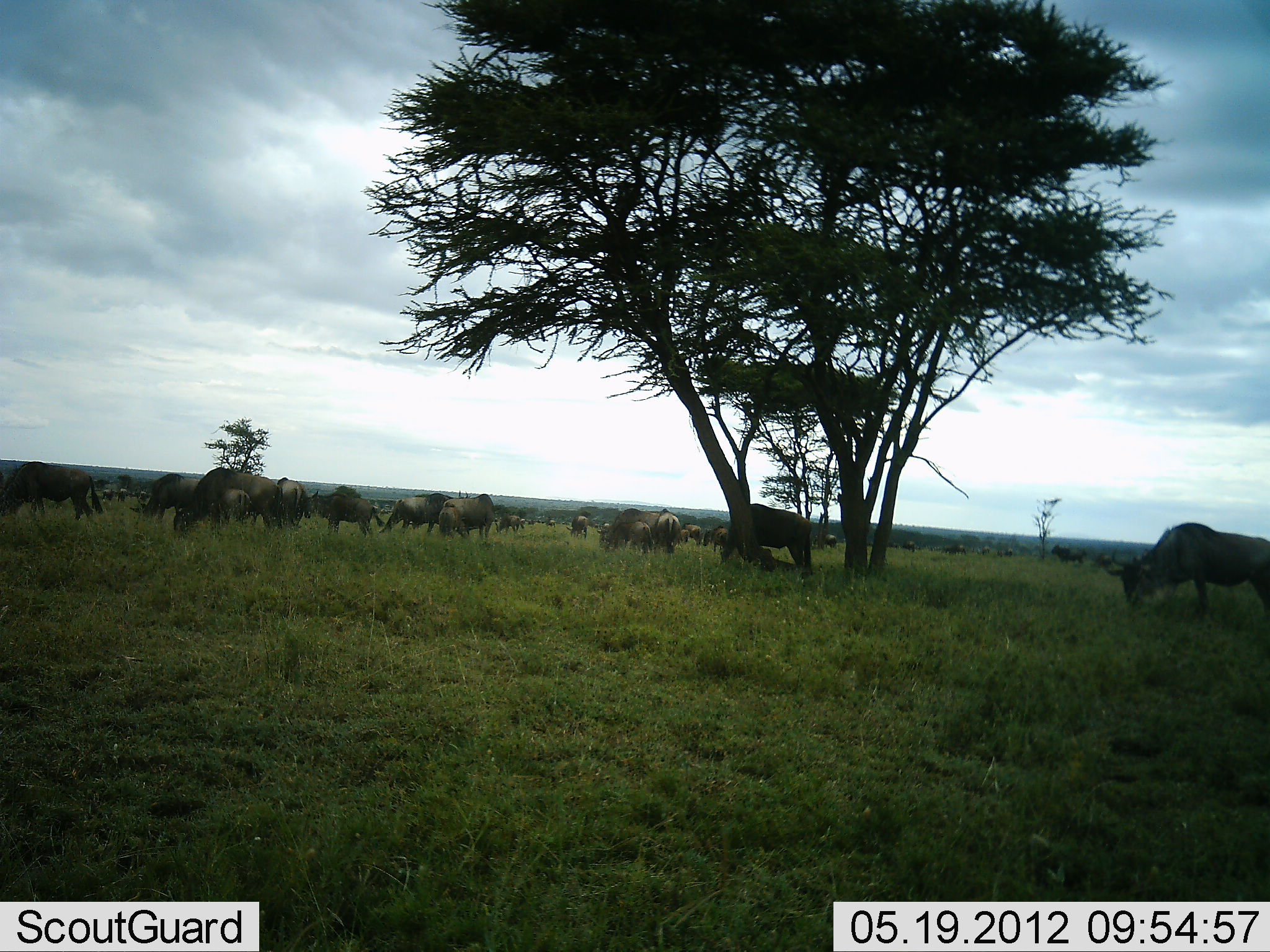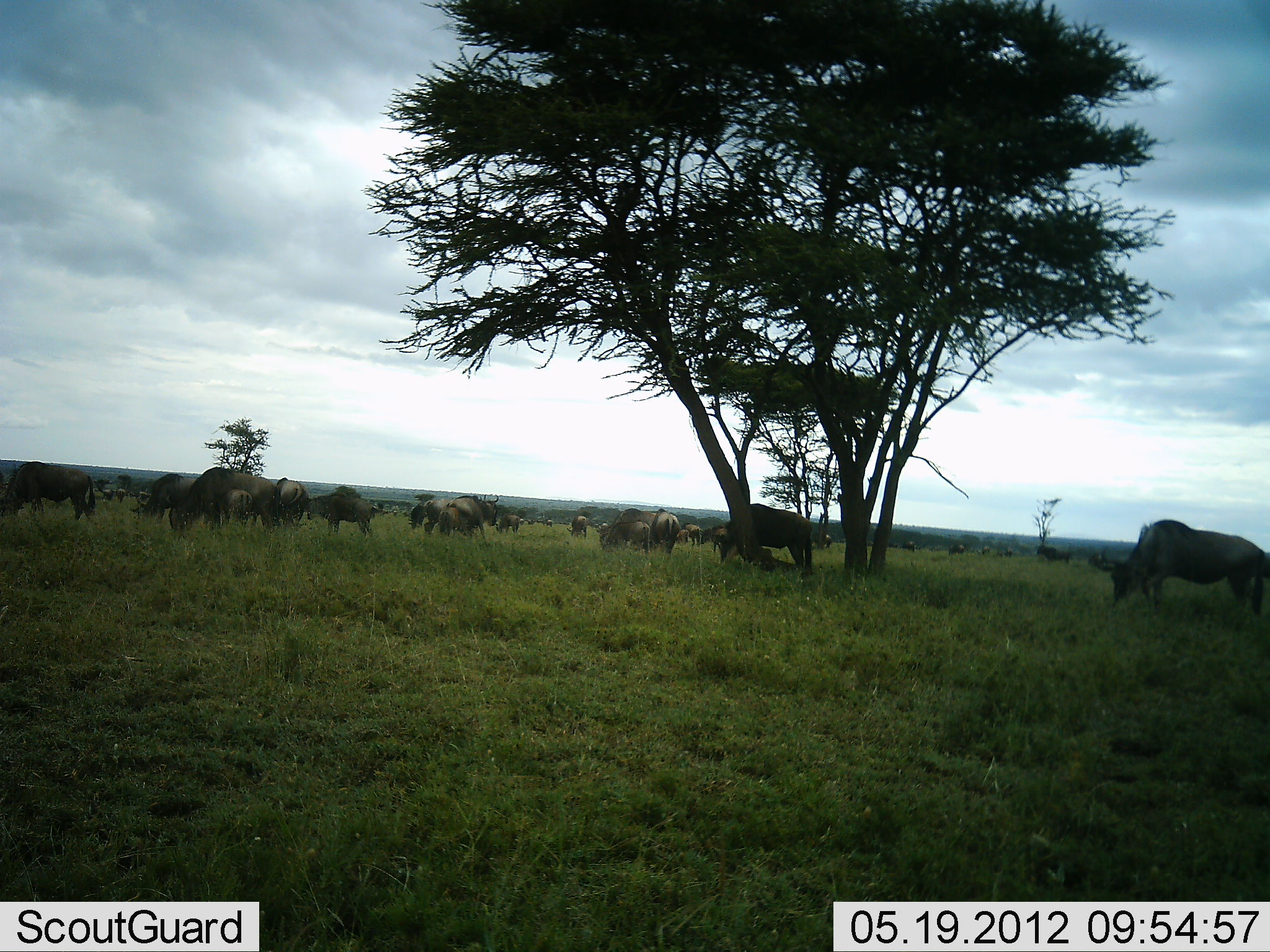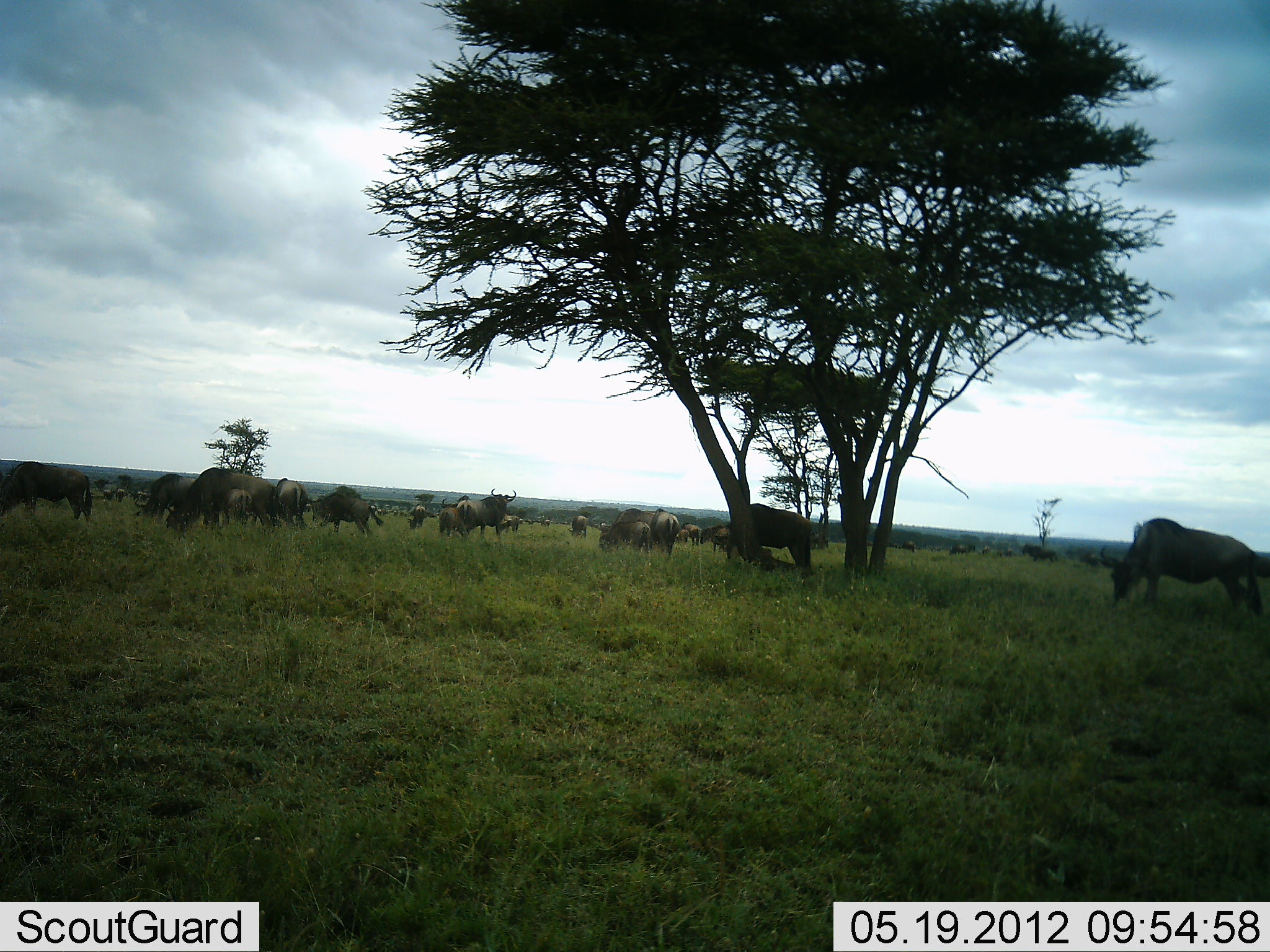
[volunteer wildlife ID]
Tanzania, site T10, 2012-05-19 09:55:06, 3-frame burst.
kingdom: Animalia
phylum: Chordata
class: Mammalia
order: Artiodactyla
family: Bovidae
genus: Connochaetes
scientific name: Connochaetes taurinus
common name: blue wildebeest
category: wildebeest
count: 11-50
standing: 70%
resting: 0%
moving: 30%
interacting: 10%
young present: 0%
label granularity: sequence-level